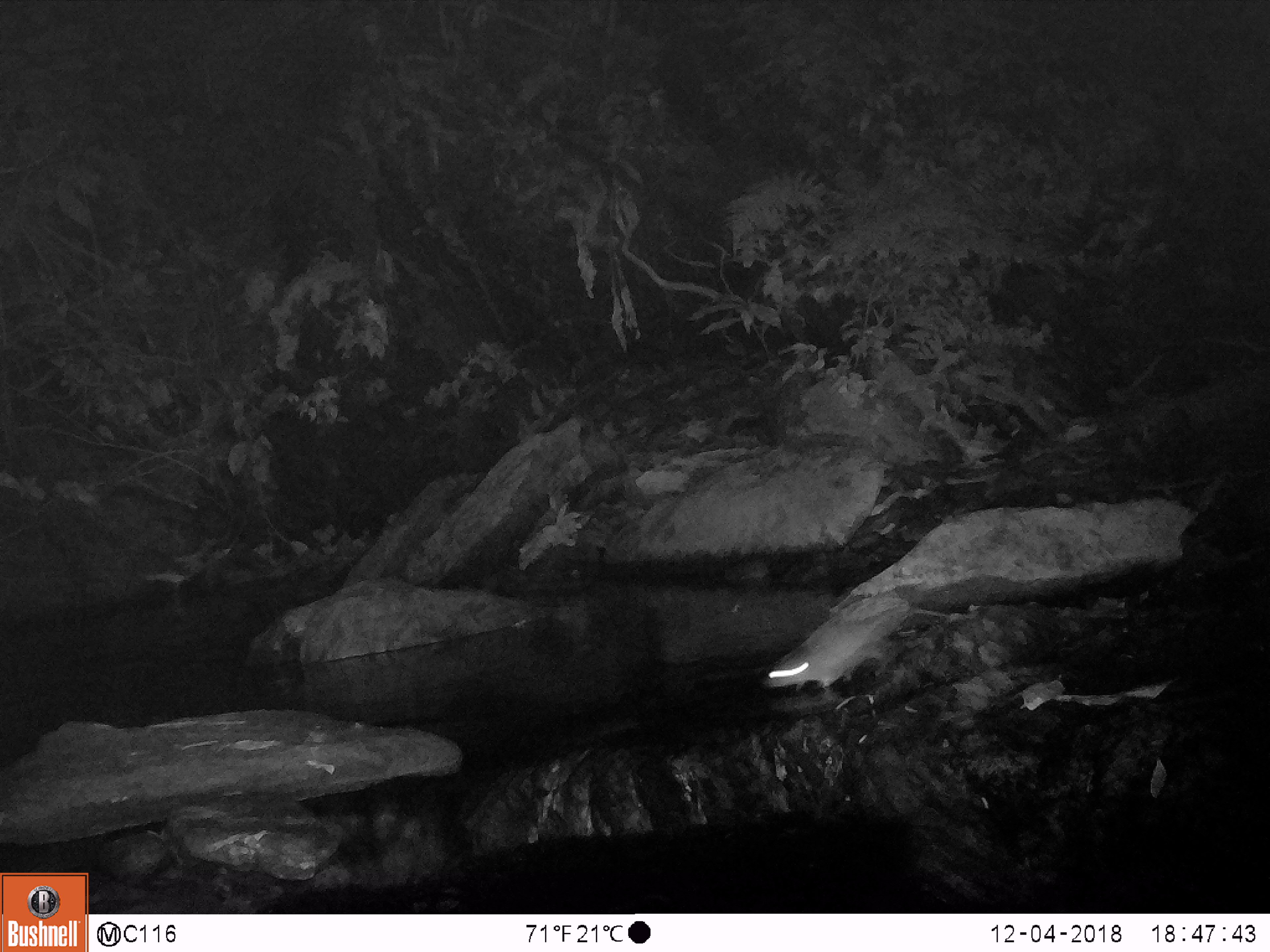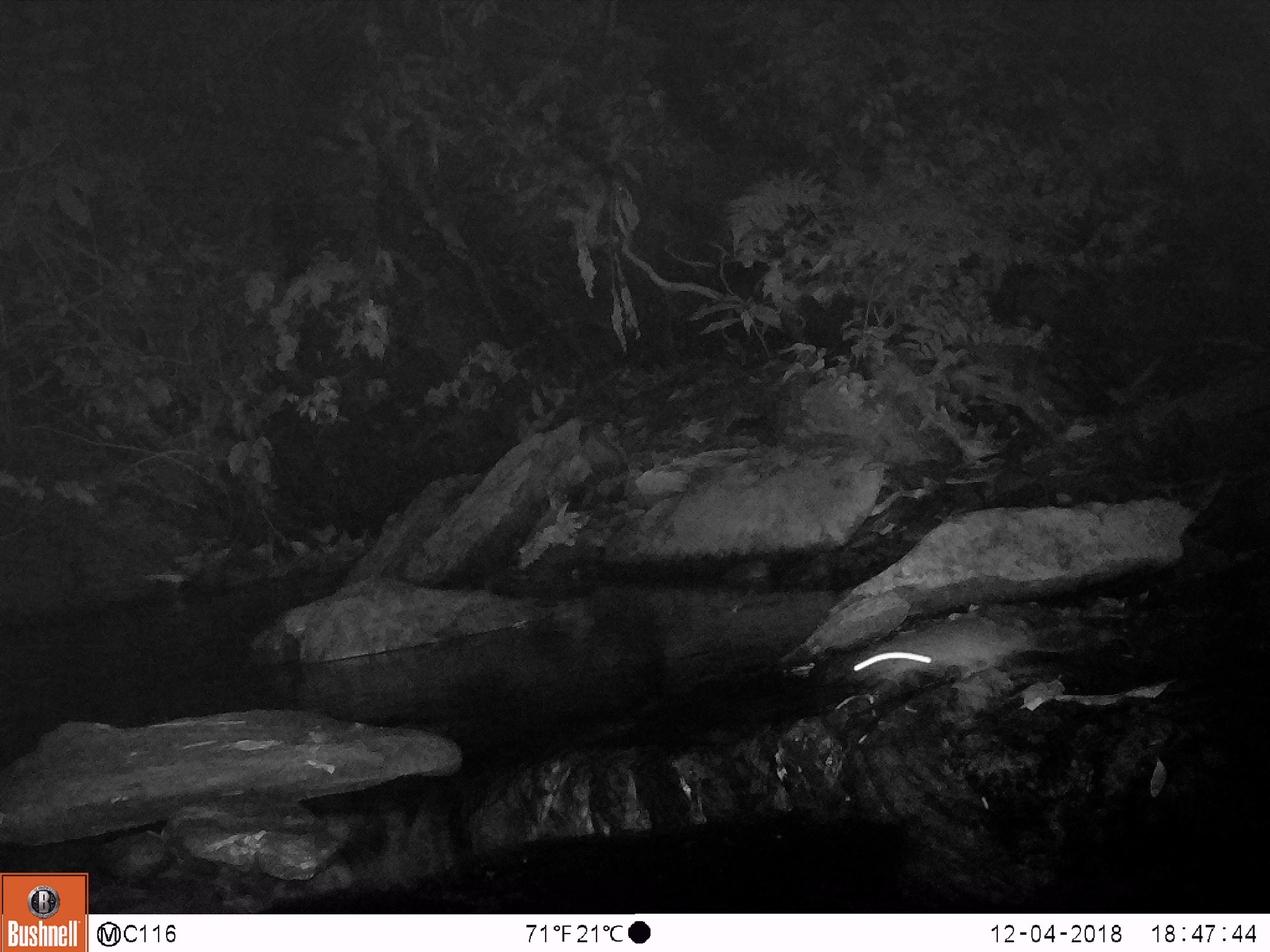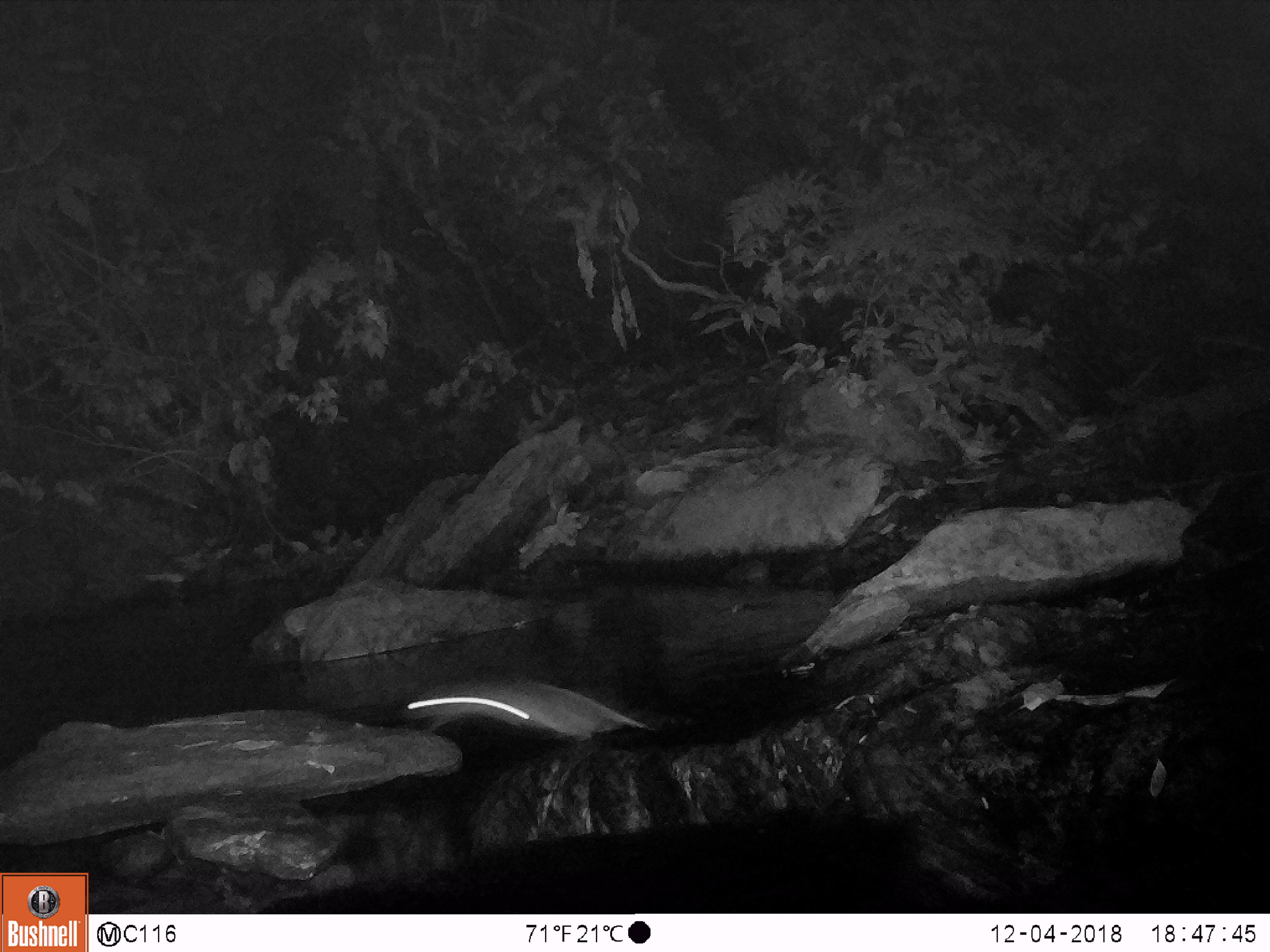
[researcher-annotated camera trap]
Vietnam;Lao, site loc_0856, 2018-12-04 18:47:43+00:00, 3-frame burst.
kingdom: Animalia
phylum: Chordata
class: Mammalia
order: Rodentia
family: Muridae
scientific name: Muridae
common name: old-world mice and rats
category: unidentified murid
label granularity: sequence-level